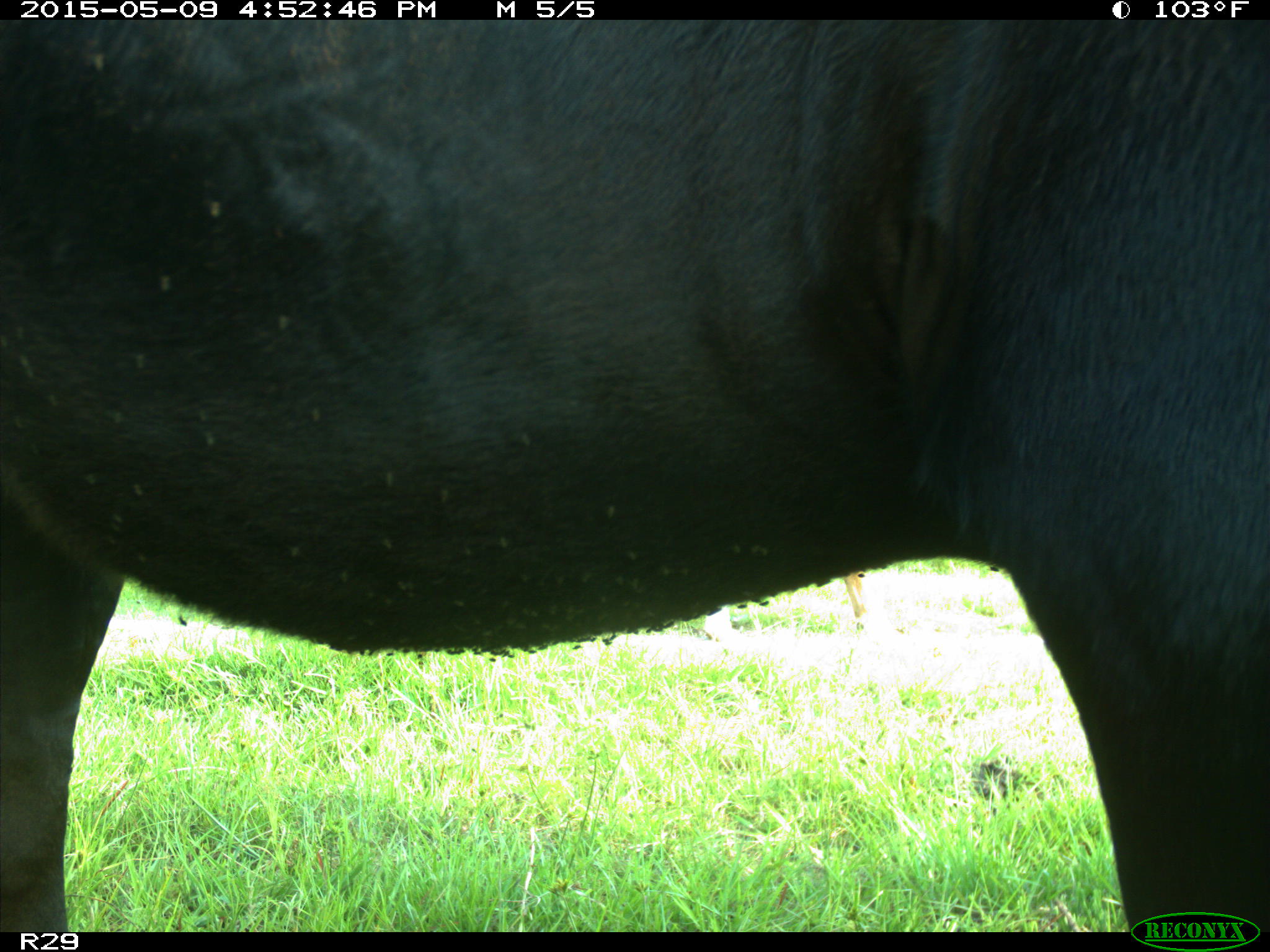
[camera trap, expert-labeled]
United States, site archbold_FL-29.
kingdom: Animalia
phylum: Chordata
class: Mammalia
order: Artiodactyla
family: Bovidae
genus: Bos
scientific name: Bos taurus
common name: domestic cow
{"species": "Bos taurus (domestic cow)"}